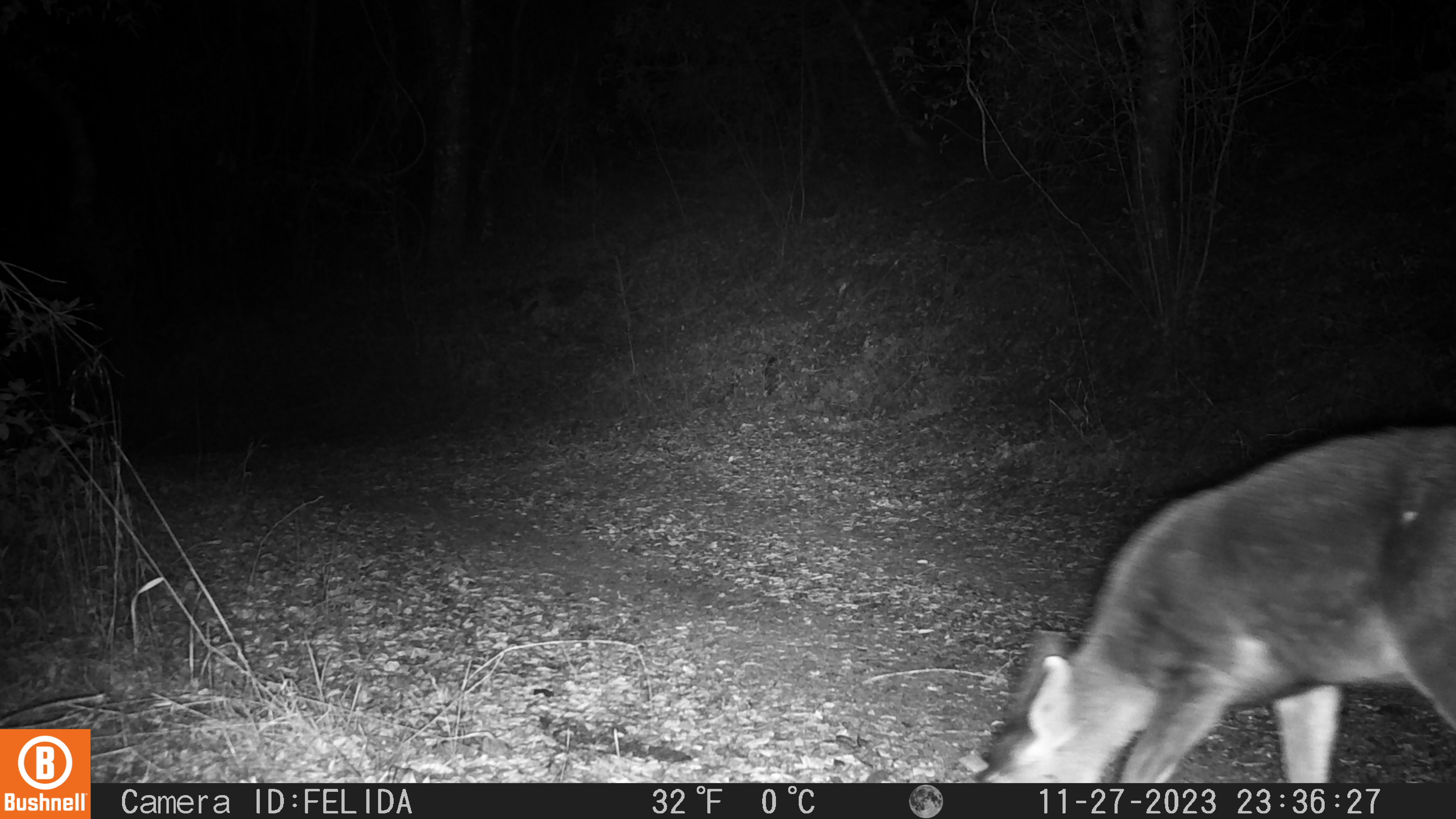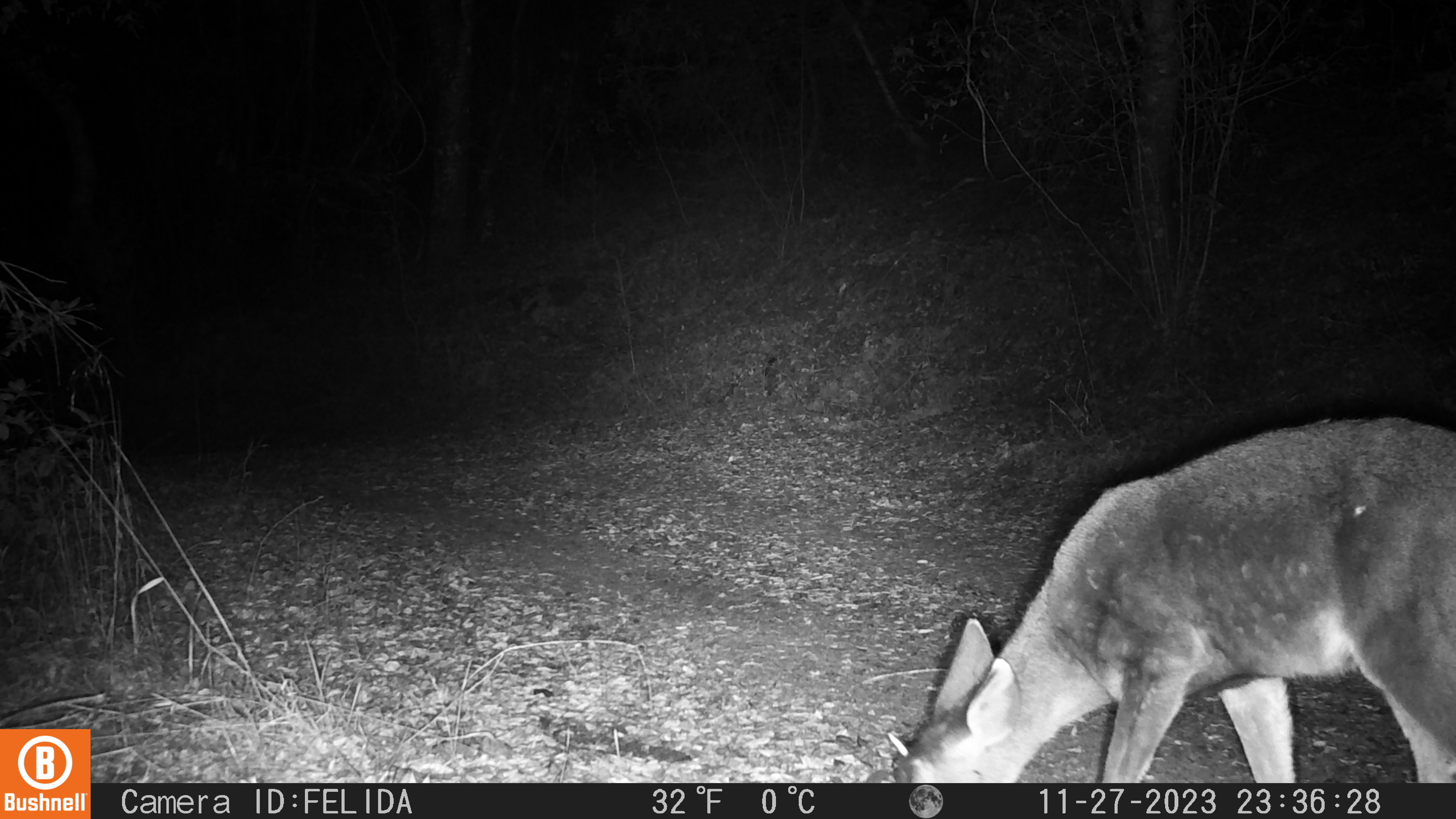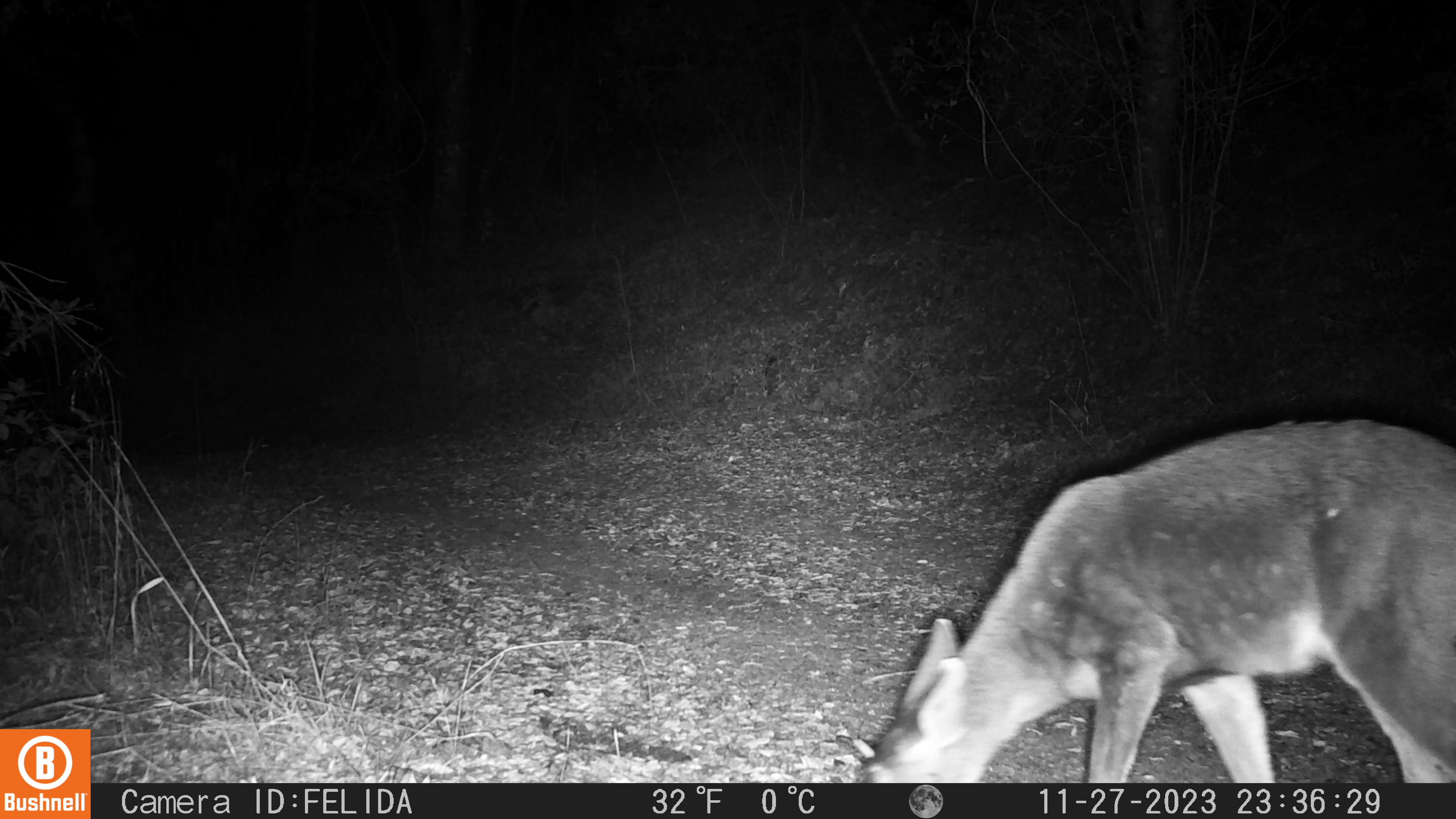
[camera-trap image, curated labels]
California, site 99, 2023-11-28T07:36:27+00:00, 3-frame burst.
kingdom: Animalia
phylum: Chordata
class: Mammalia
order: Artiodactyla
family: Cervidae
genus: Odocoileus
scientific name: Odocoileus hemionus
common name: mule deer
Mule deer (Odocoileus hemionus).